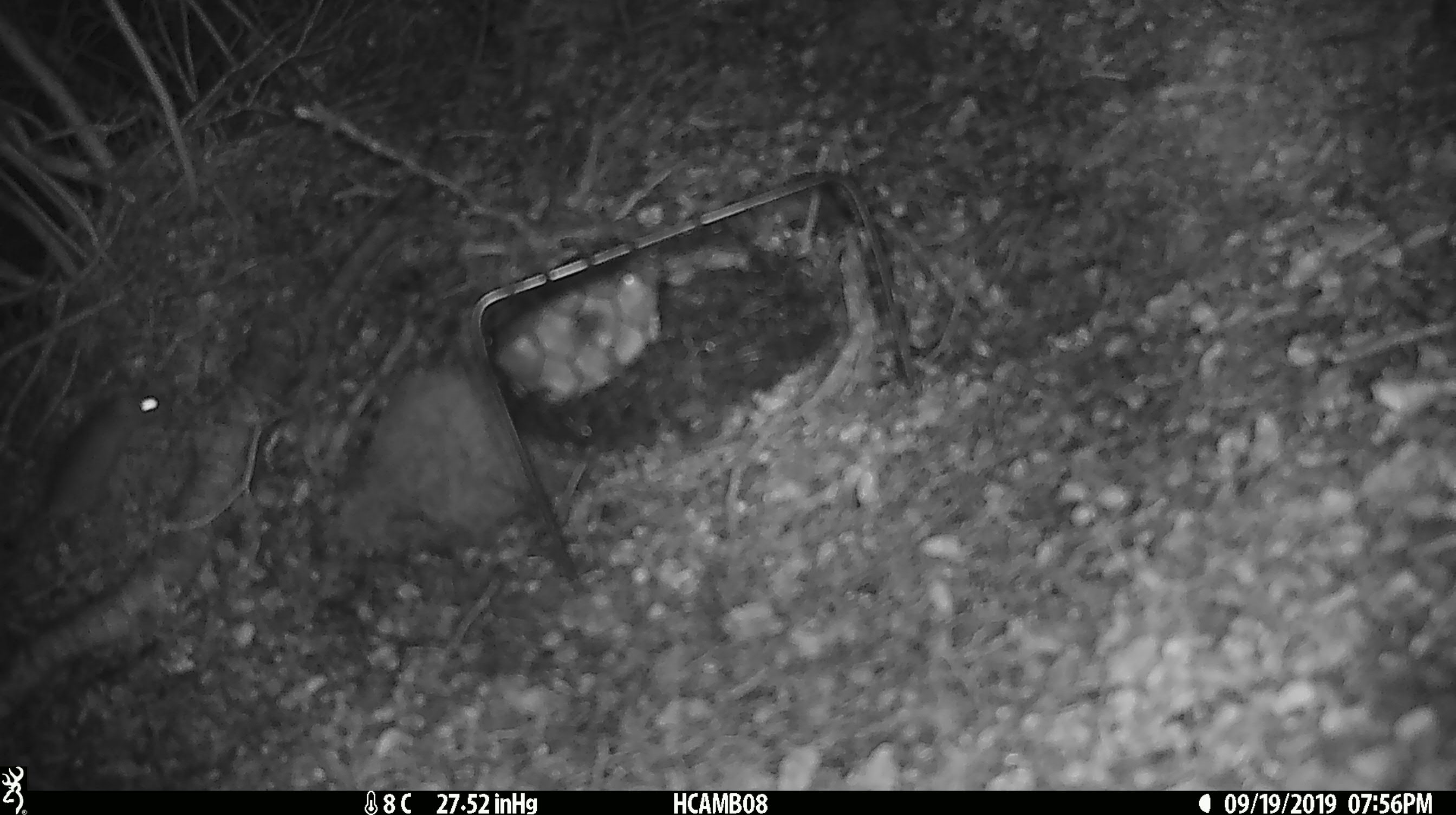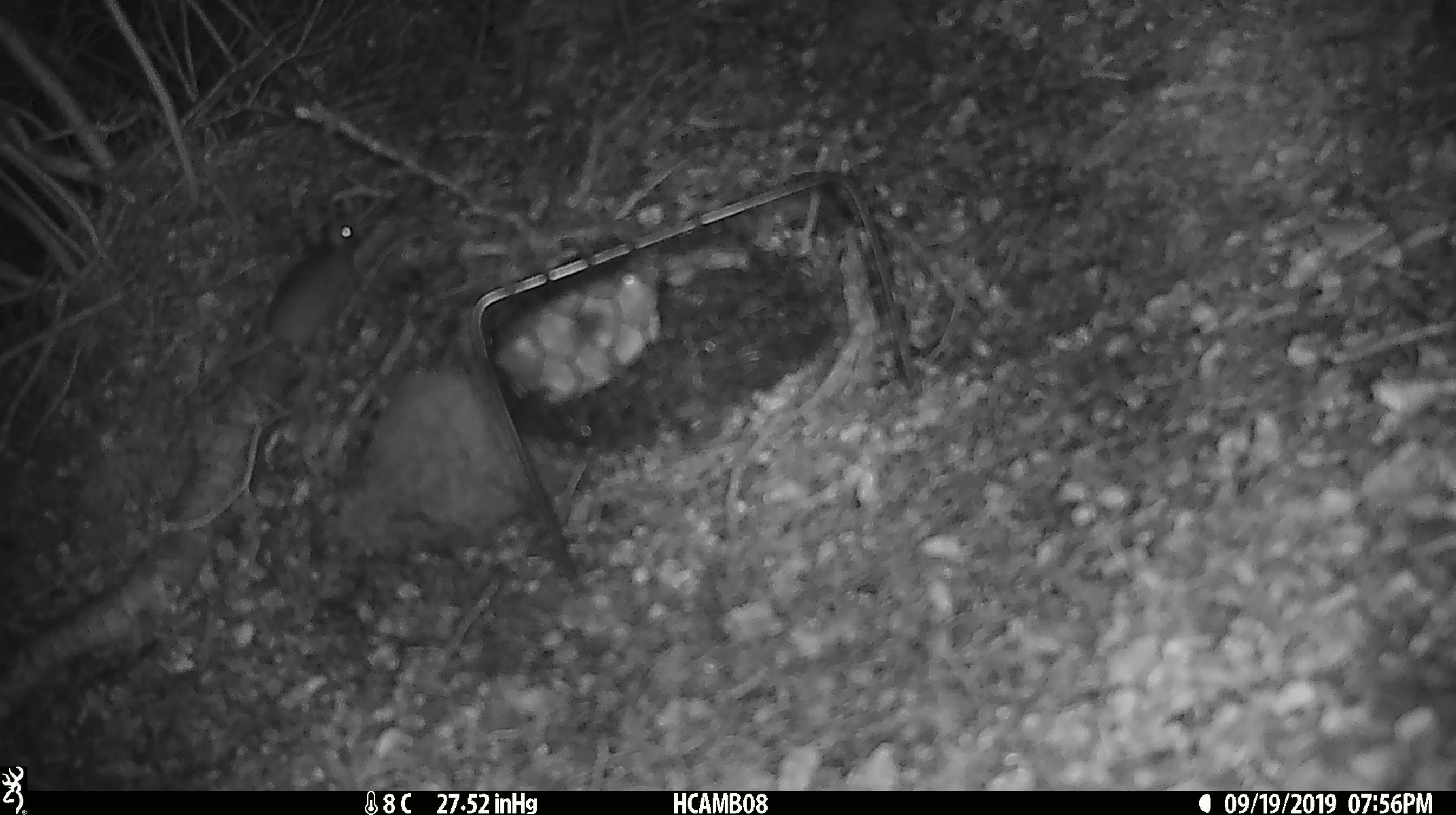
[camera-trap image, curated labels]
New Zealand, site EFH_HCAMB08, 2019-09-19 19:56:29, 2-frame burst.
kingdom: Animalia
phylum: Chordata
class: Mammalia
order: Rodentia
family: Muridae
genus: Mus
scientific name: Mus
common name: mouse